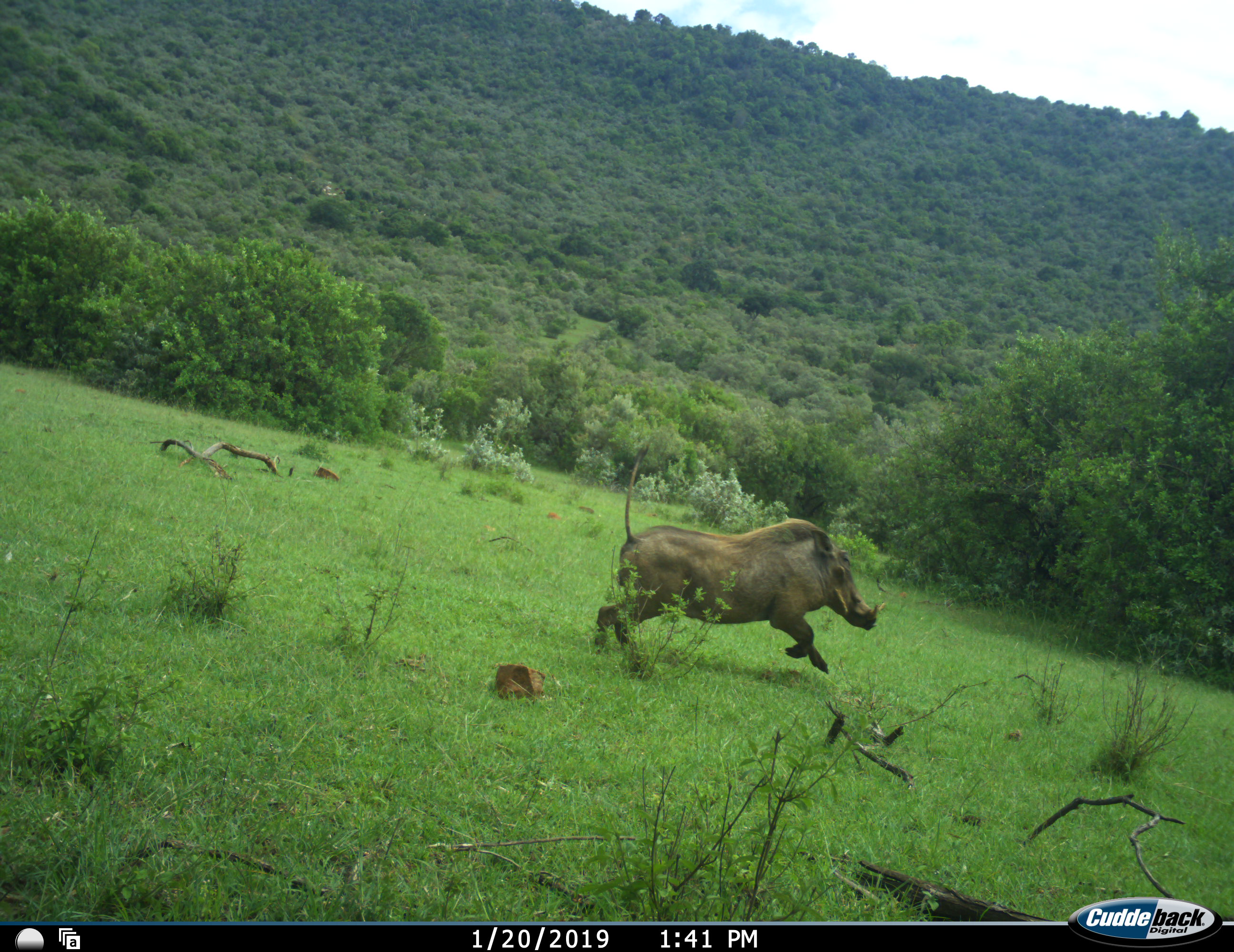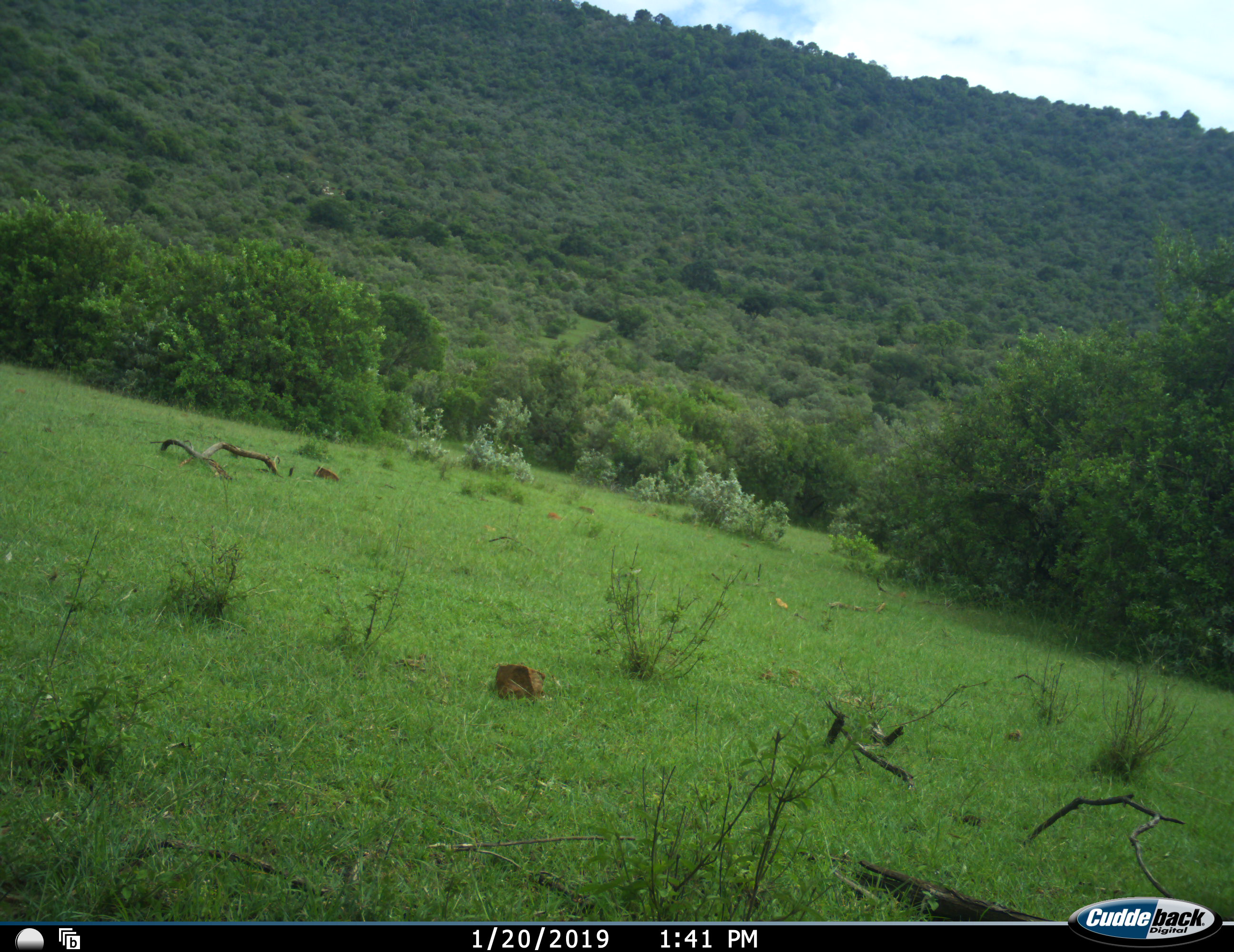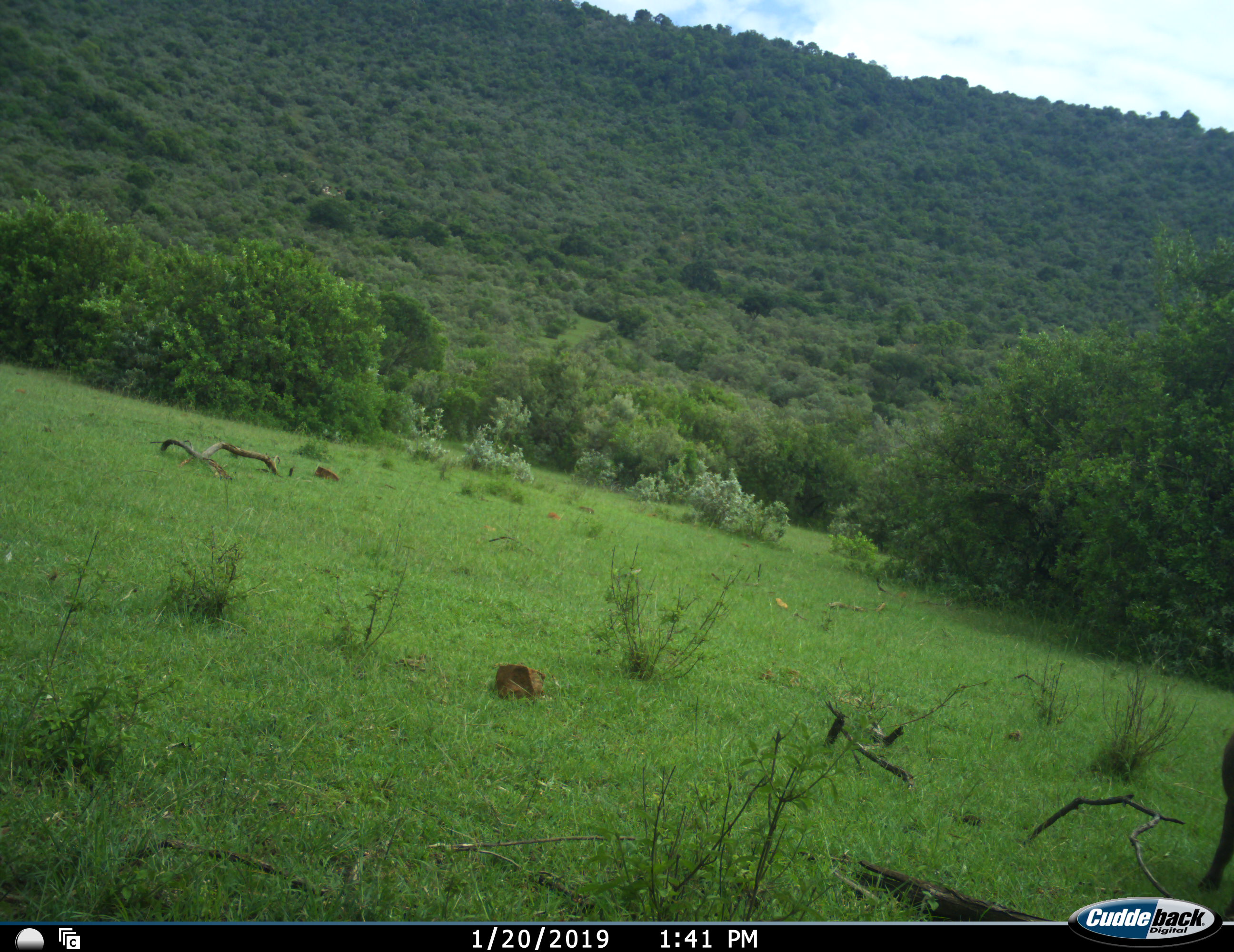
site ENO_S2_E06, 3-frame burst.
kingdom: Animalia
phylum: Chordata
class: Mammalia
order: Artiodactyla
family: Suidae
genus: Phacochoerus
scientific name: Phacochoerus africanus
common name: warthog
Warthog (Phacochoerus africanus), count 1. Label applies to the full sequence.